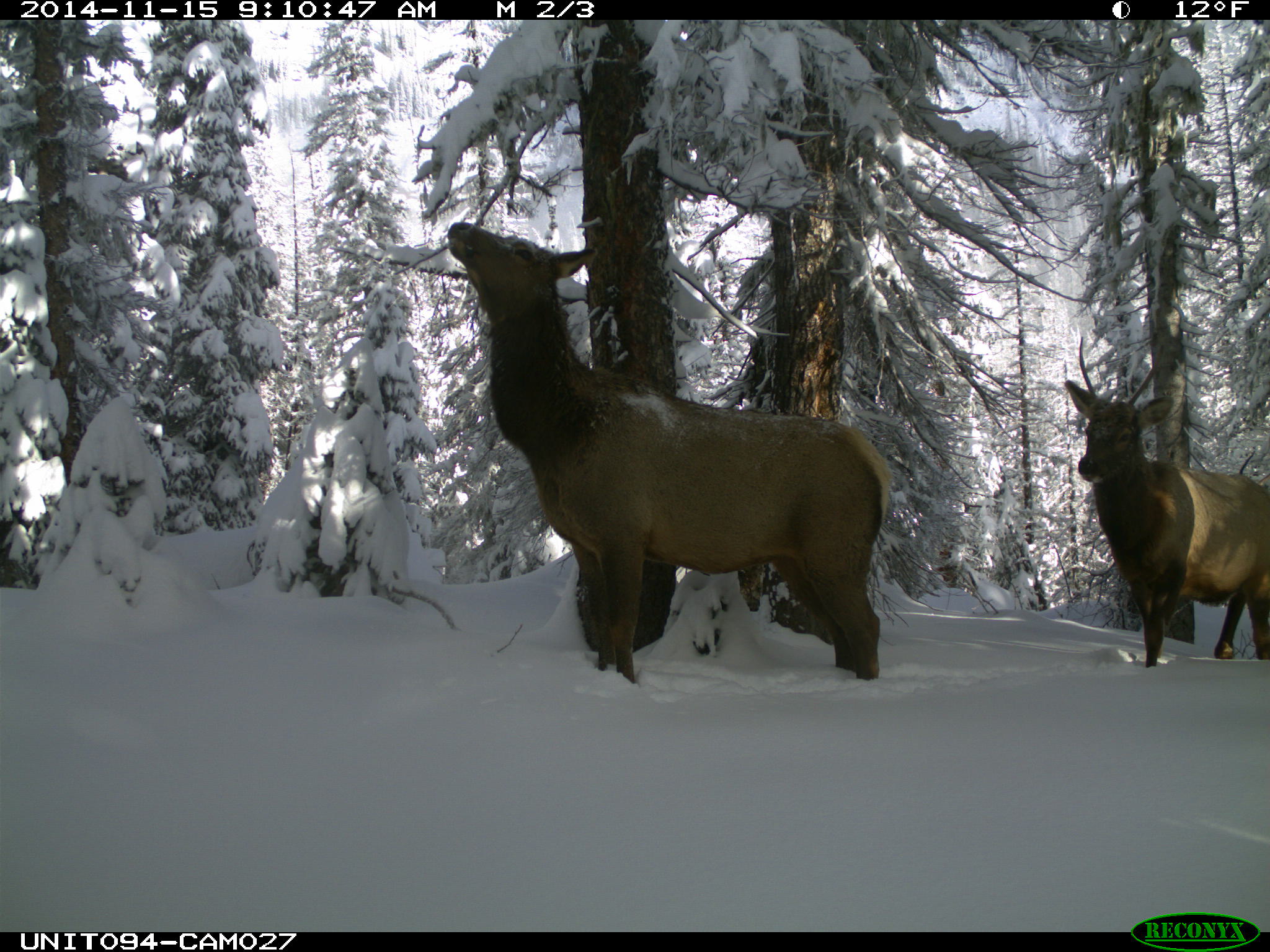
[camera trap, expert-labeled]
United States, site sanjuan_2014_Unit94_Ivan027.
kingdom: Animalia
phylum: Chordata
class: Mammalia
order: Artiodactyla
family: Cervidae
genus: Cervus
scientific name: Cervus elaphus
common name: red deer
Cervus elaphus (red deer).